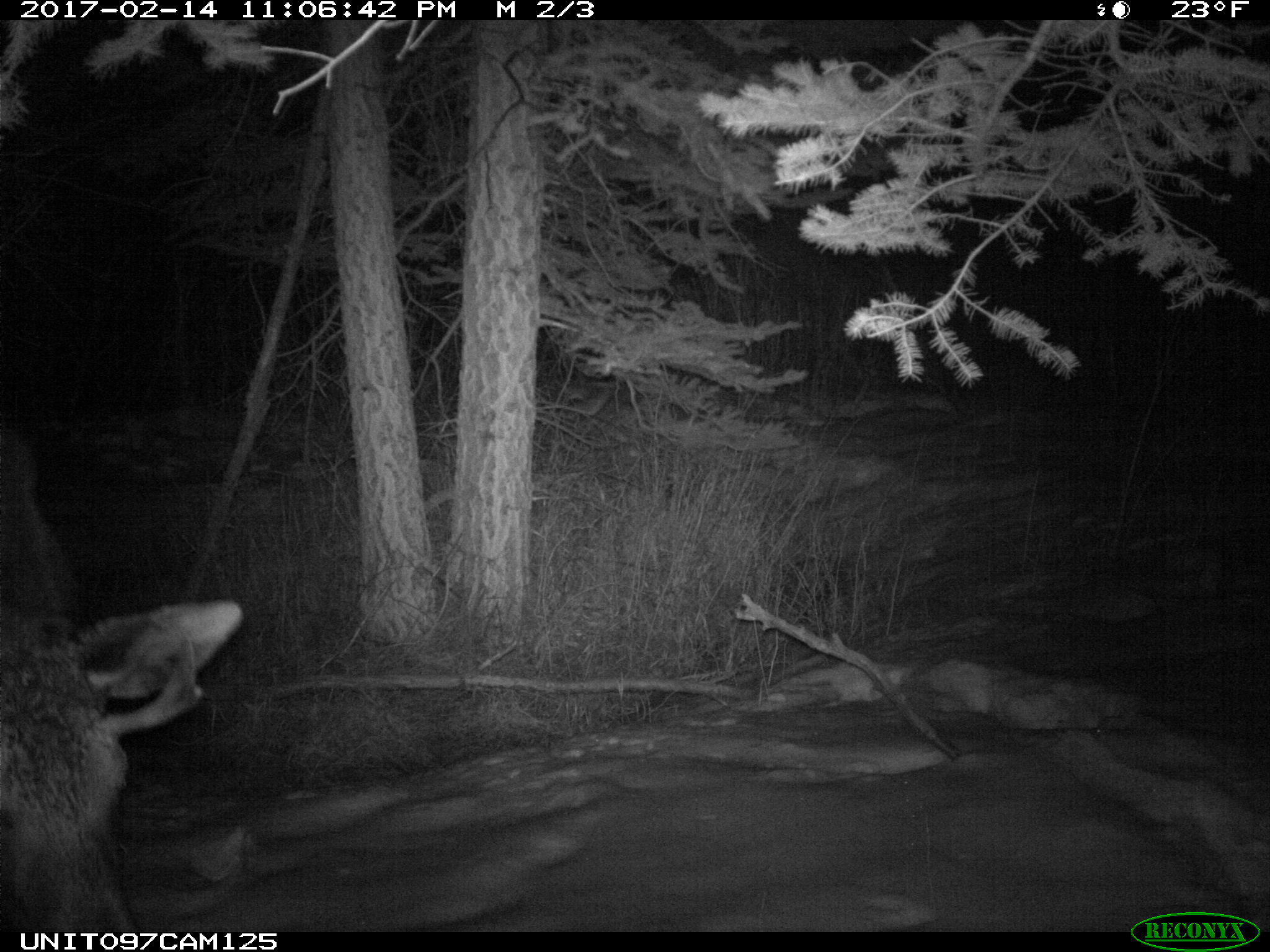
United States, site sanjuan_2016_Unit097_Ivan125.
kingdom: Animalia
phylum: Chordata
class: Mammalia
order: Artiodactyla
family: Cervidae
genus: Alces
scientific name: Alces alces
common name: moose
Alces alces (moose).